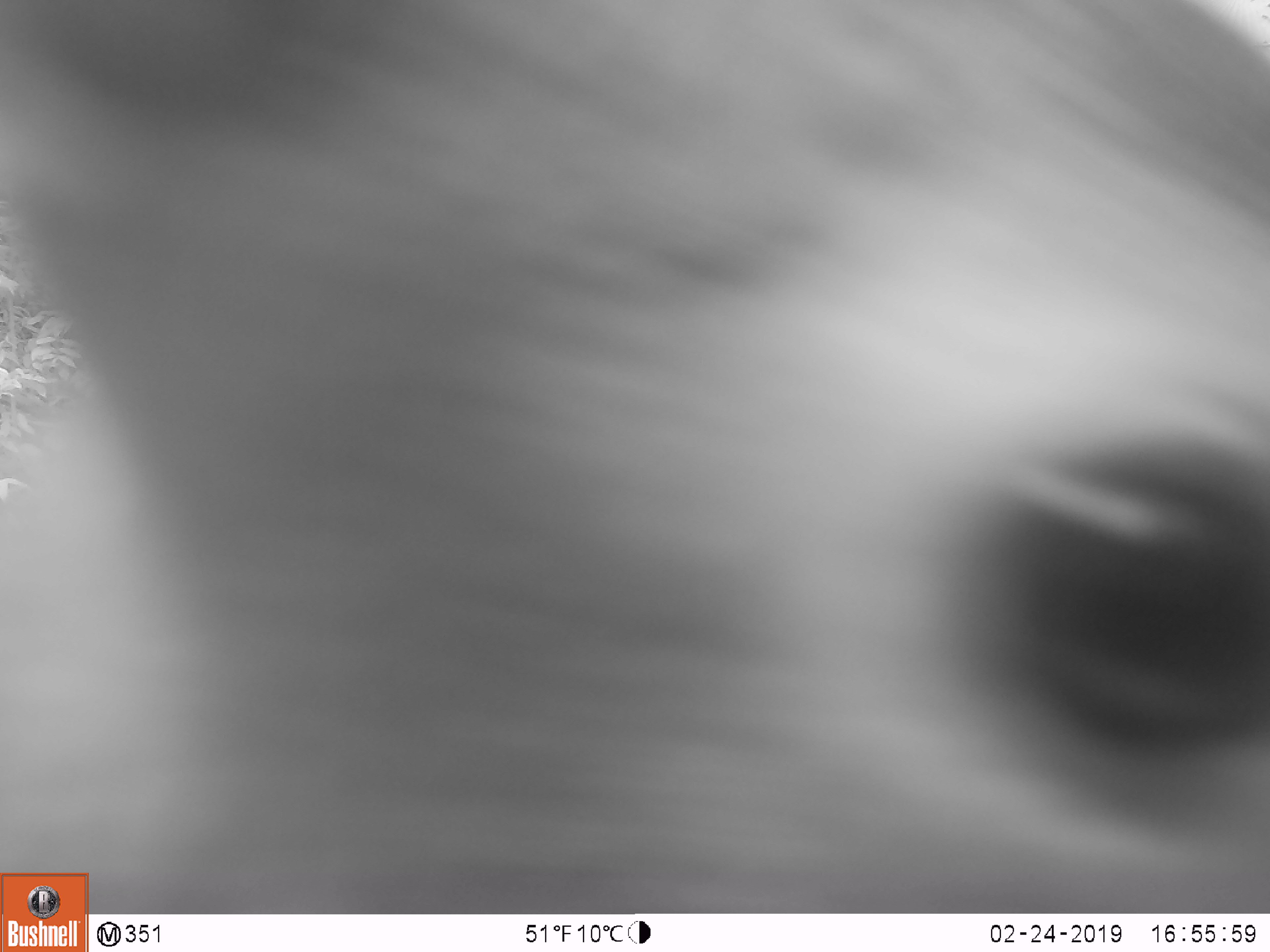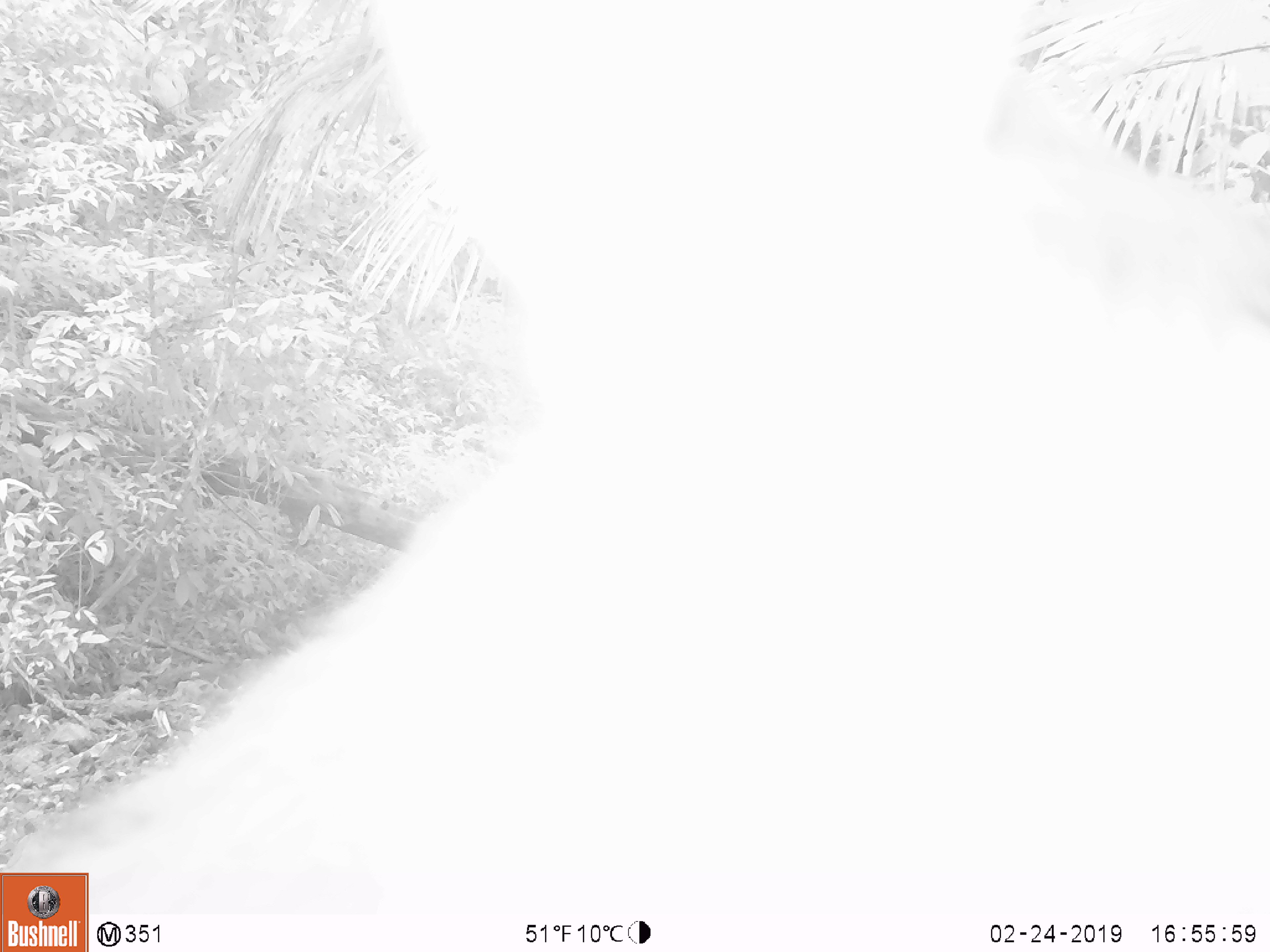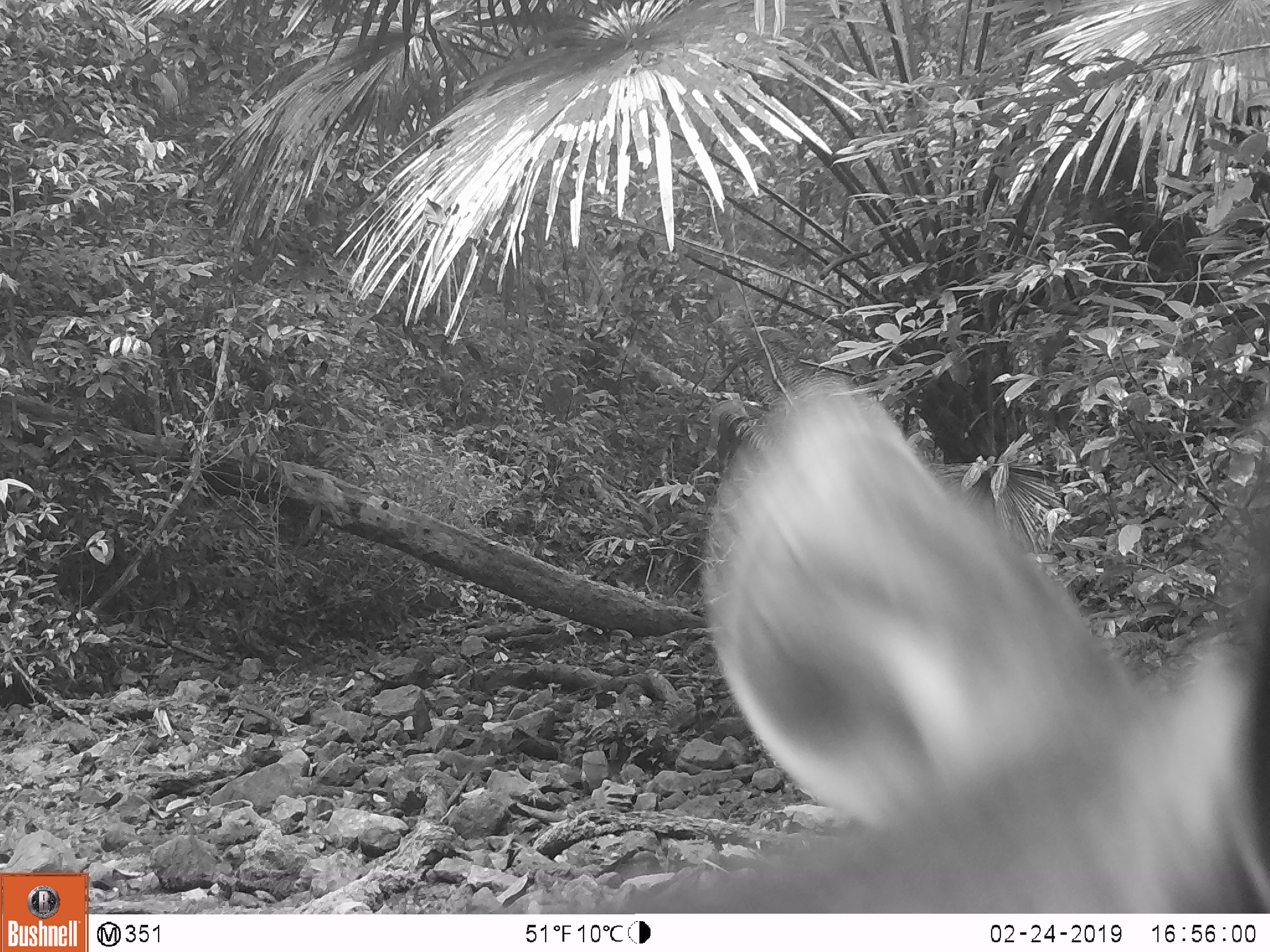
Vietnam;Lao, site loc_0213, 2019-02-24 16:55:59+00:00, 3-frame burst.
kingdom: Animalia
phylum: Chordata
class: Mammalia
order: Artiodactyla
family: Cervidae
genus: Rusa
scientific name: Rusa unicolor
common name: sambar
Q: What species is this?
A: Sambar (Rusa unicolor).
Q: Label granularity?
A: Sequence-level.